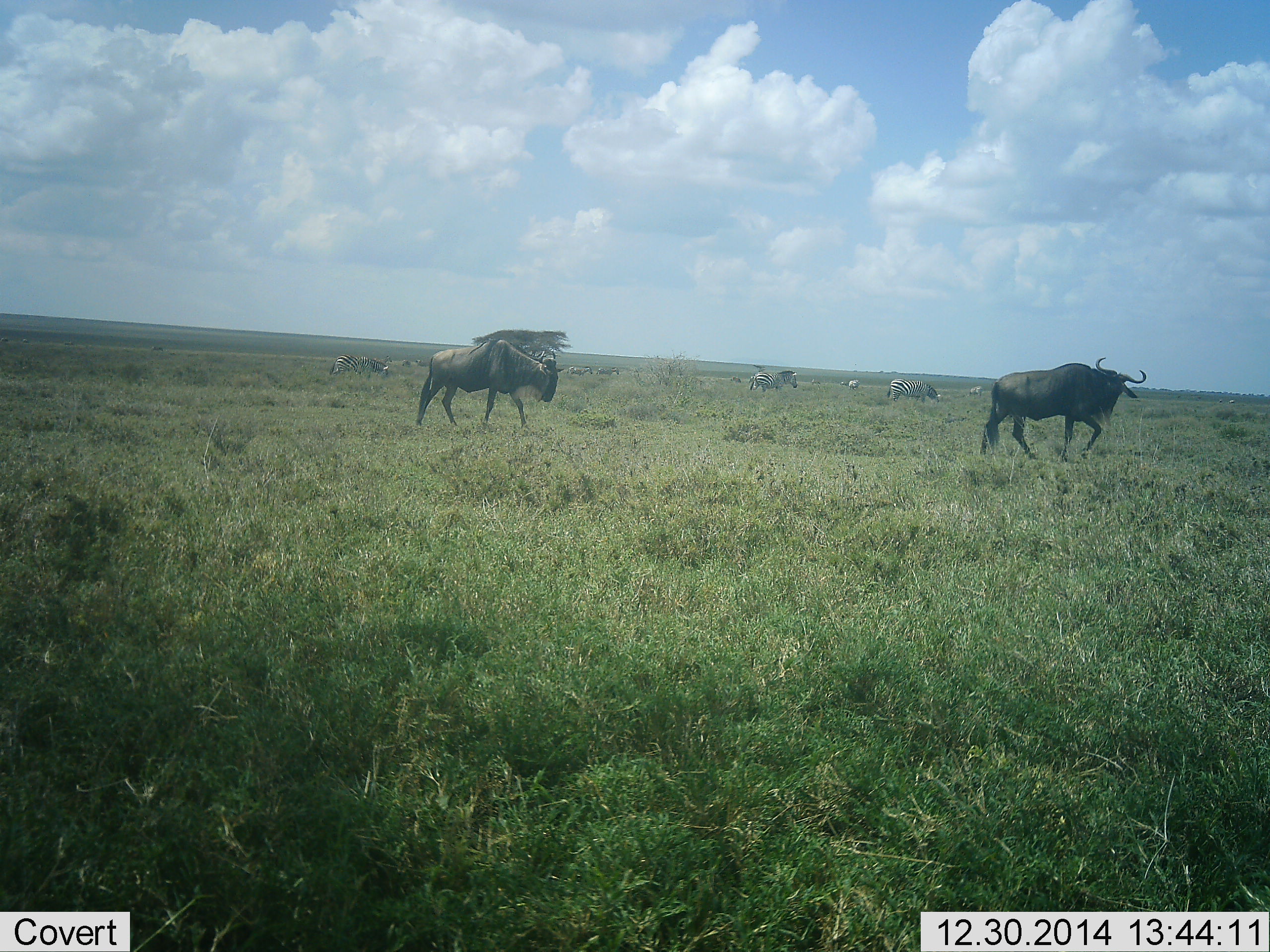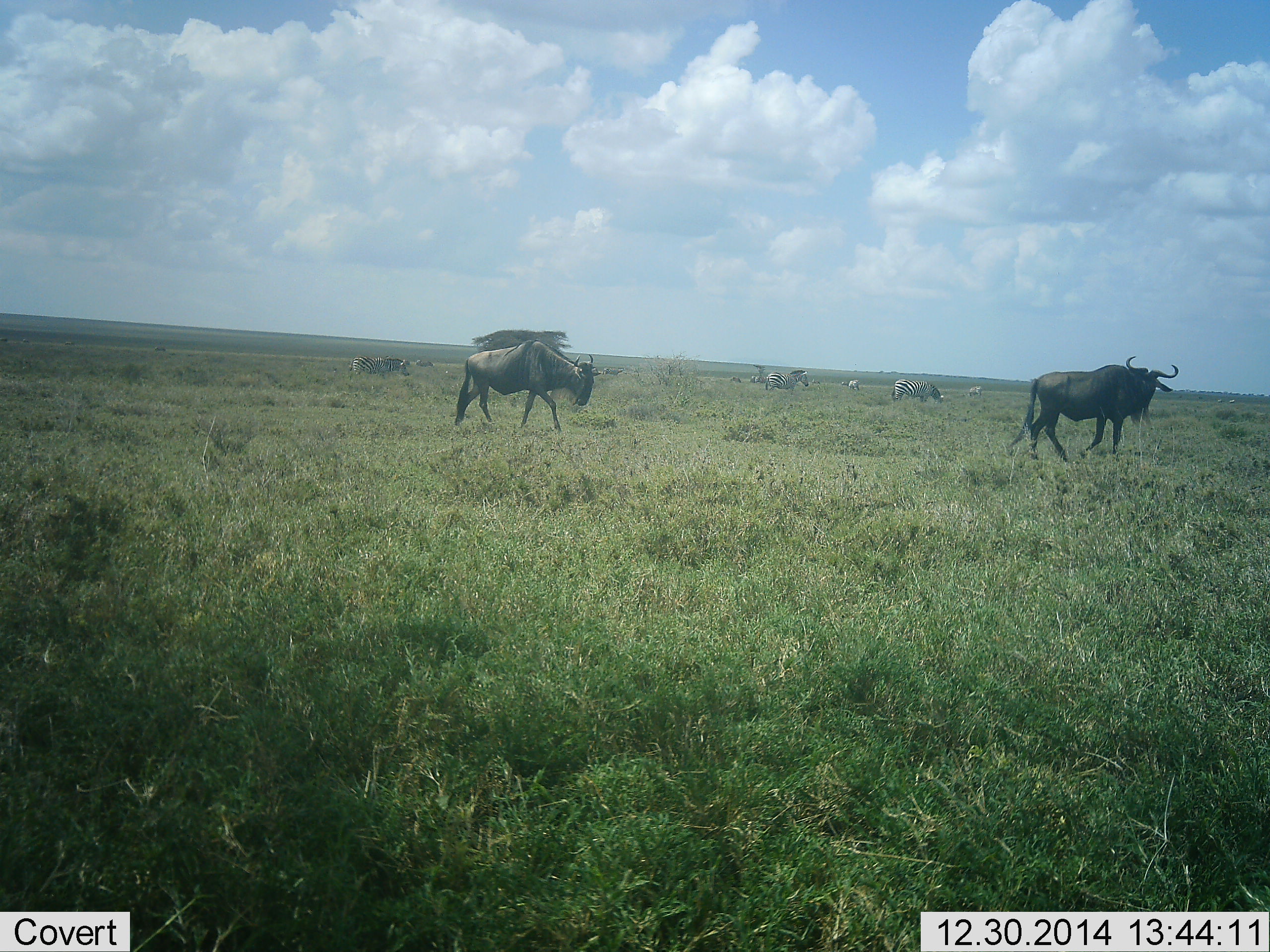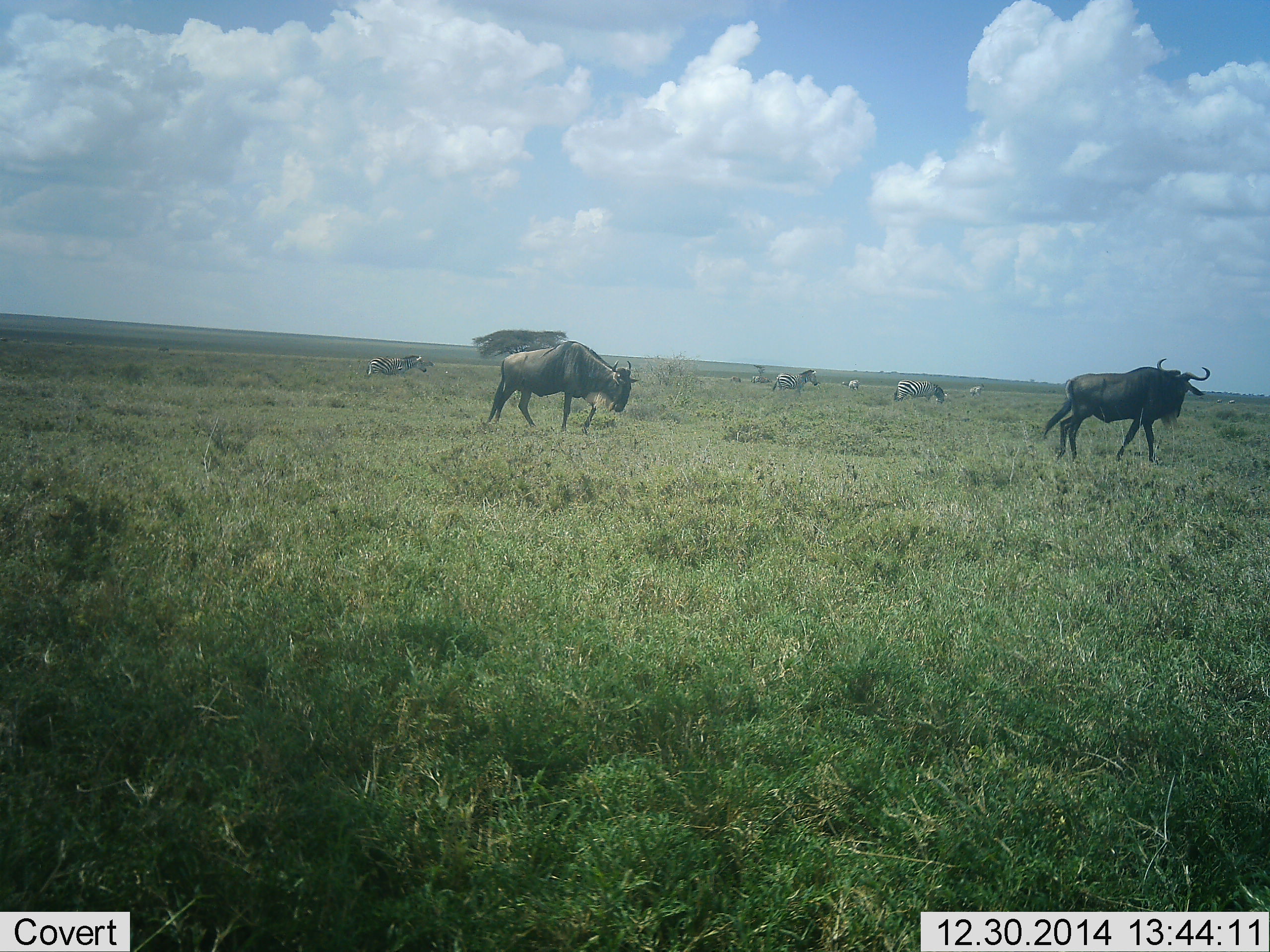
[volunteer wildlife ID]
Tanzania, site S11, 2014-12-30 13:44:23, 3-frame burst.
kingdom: Animalia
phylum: Chordata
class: Mammalia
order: Artiodactyla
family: Bovidae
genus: Connochaetes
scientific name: Connochaetes taurinus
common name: blue wildebeest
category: wildebeest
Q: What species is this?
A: Wildebeest (blue wildebeest) (Connochaetes taurinus).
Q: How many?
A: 2.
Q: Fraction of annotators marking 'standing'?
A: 8%.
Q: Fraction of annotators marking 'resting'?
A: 0%.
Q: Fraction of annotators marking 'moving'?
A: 92%.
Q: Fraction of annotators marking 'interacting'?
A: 0%.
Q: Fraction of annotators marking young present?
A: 0%.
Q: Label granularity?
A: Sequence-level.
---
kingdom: Animalia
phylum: Chordata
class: Mammalia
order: Perissodactyla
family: Equidae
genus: Equus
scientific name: Equus quagga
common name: plains zebra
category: zebra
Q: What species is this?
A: Zebra (plains zebra) (Equus quagga).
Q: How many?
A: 5.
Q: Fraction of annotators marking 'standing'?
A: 40%.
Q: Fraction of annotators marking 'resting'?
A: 10%.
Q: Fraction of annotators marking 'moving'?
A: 60%.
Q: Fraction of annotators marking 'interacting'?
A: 0%.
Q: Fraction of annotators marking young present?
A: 0%.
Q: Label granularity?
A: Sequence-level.